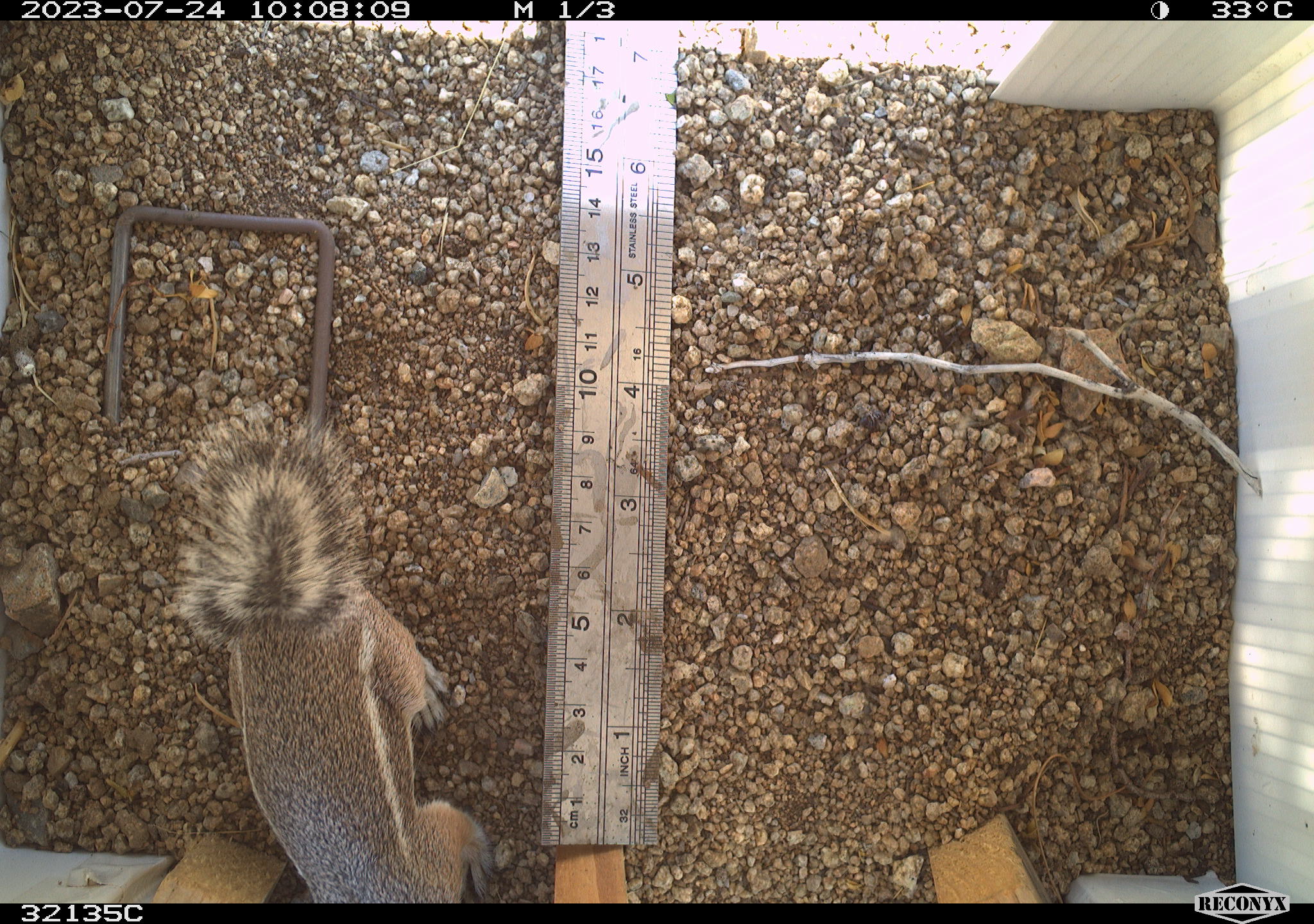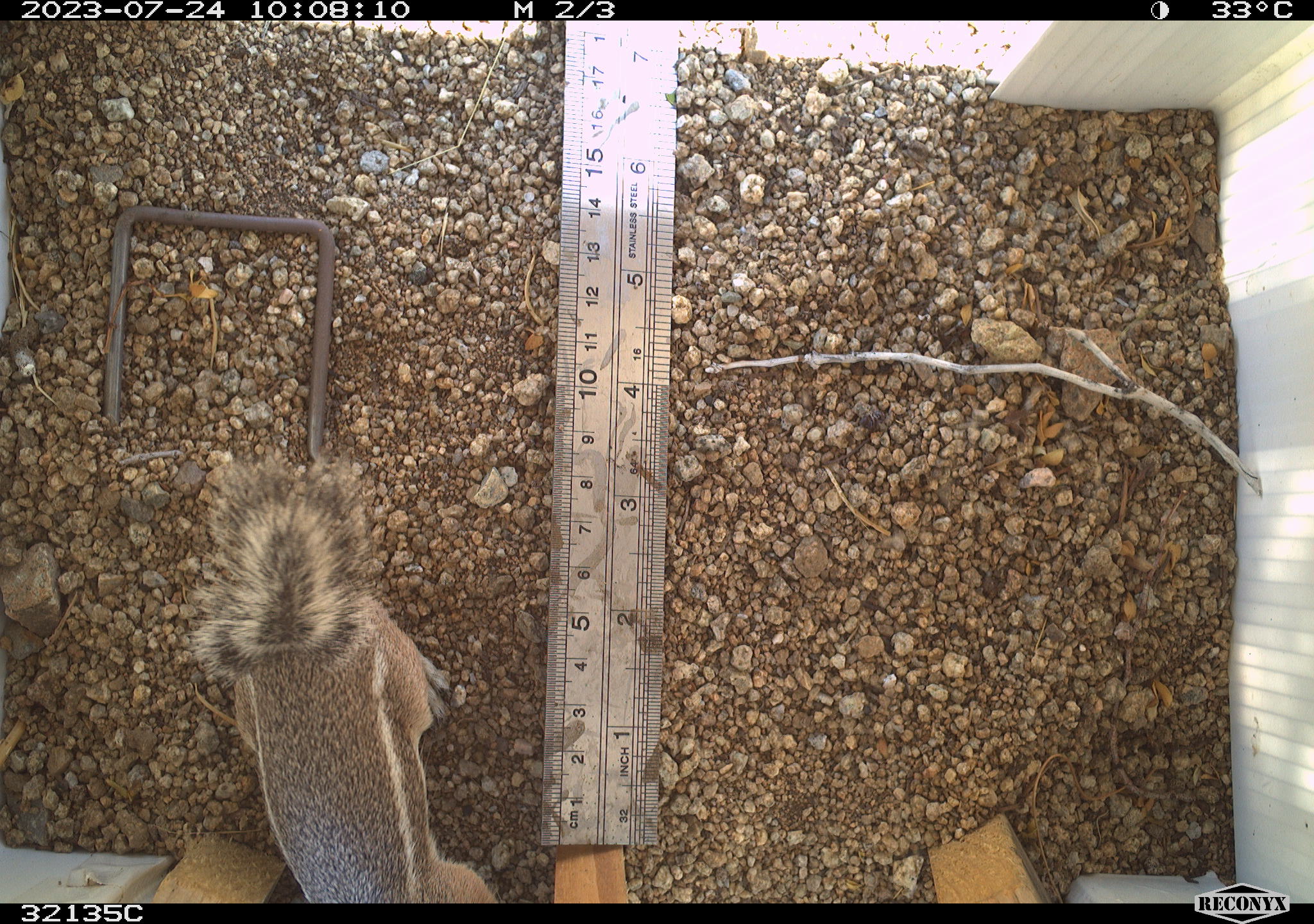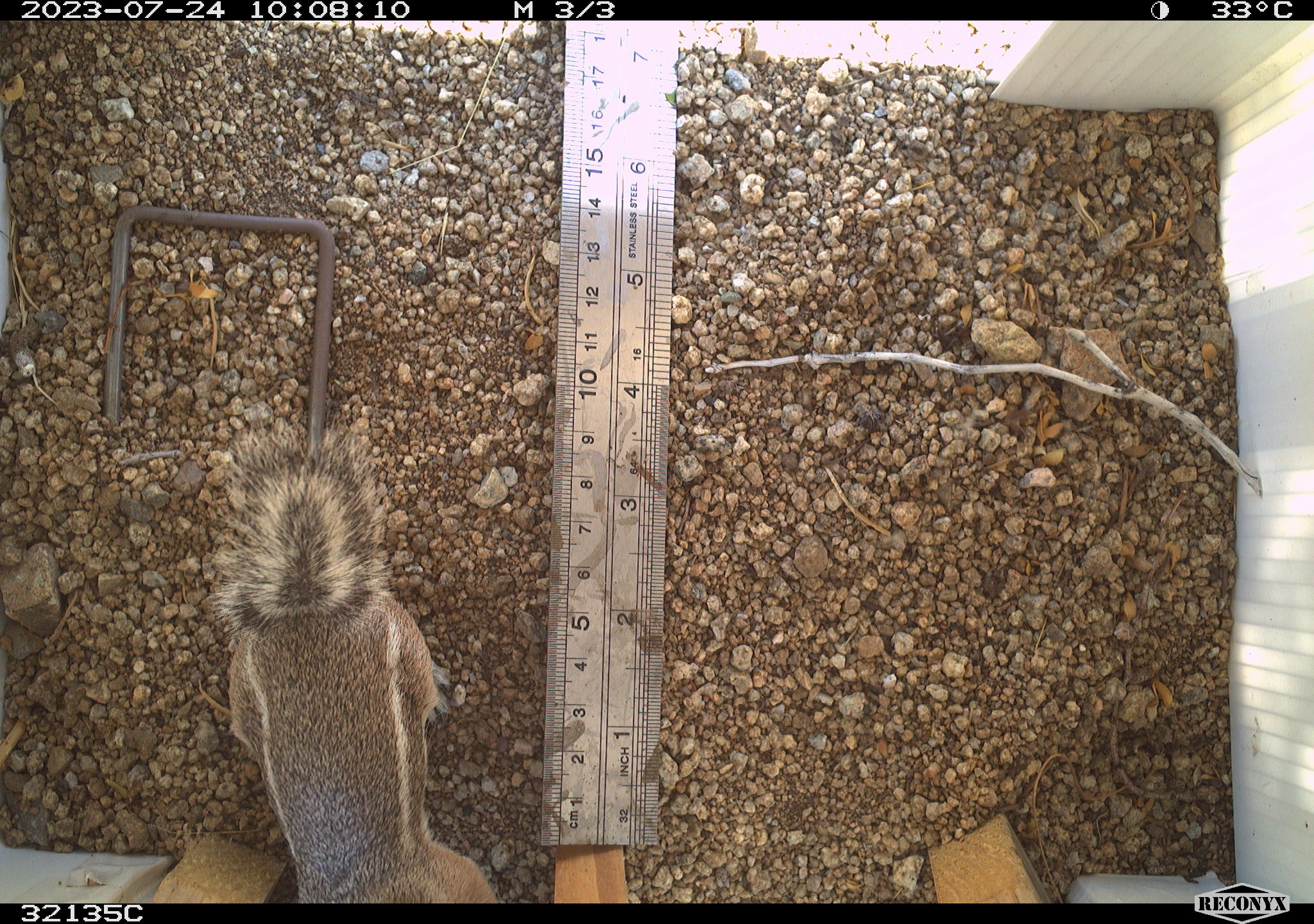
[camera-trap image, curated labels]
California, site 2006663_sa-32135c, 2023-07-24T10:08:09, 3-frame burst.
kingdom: Animalia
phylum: Chordata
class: Mammalia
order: Rodentia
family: Sciuridae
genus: Ammospermophilus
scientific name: Ammospermophilus leucurus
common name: white-tailed antelope squirrel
White-tailed antelope squirrel (Ammospermophilus leucurus).